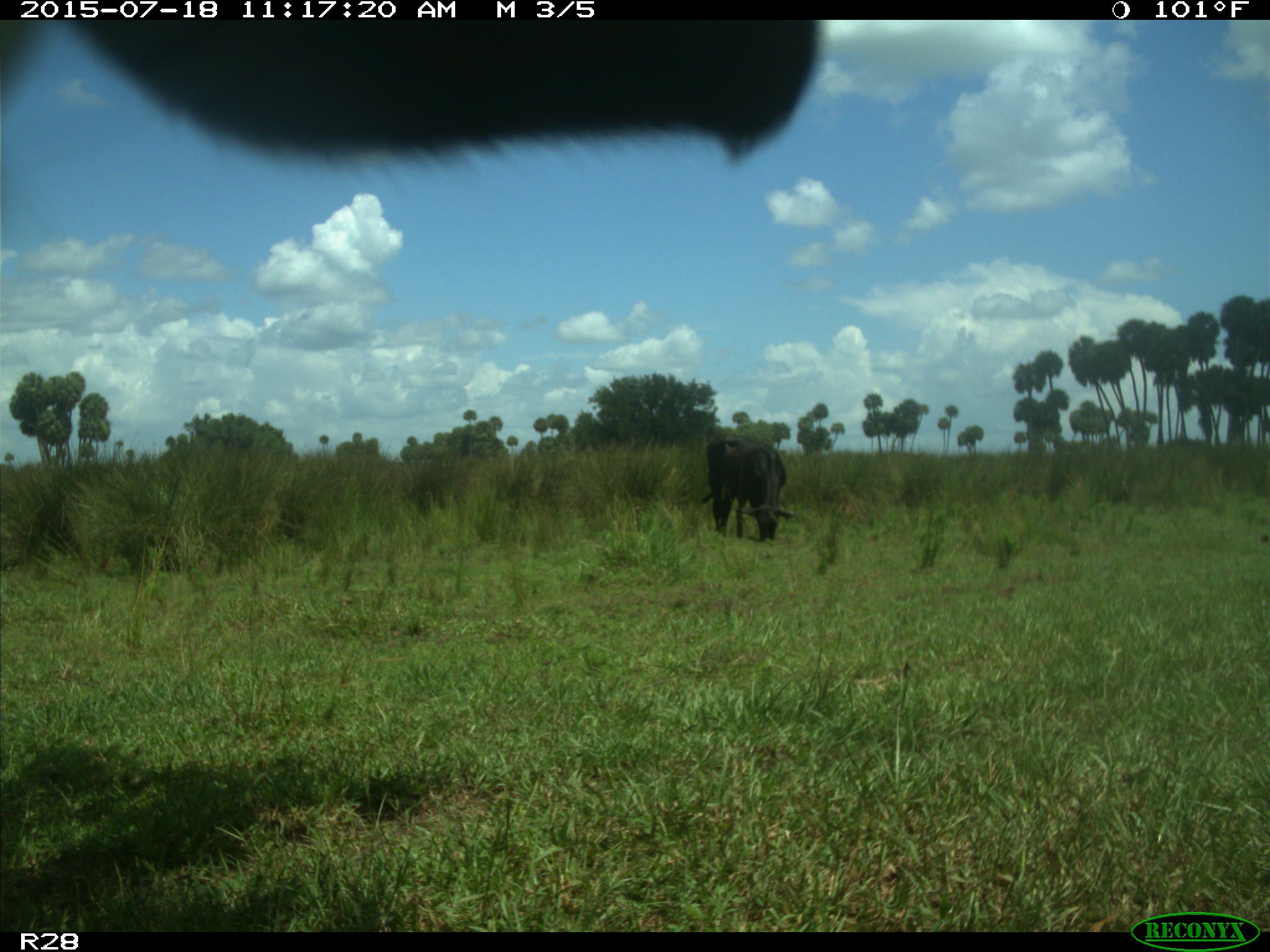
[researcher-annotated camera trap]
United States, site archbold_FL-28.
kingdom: Animalia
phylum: Chordata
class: Mammalia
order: Artiodactyla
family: Bovidae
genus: Bos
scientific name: Bos taurus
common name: domestic cow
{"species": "Bos taurus (domestic cow)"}